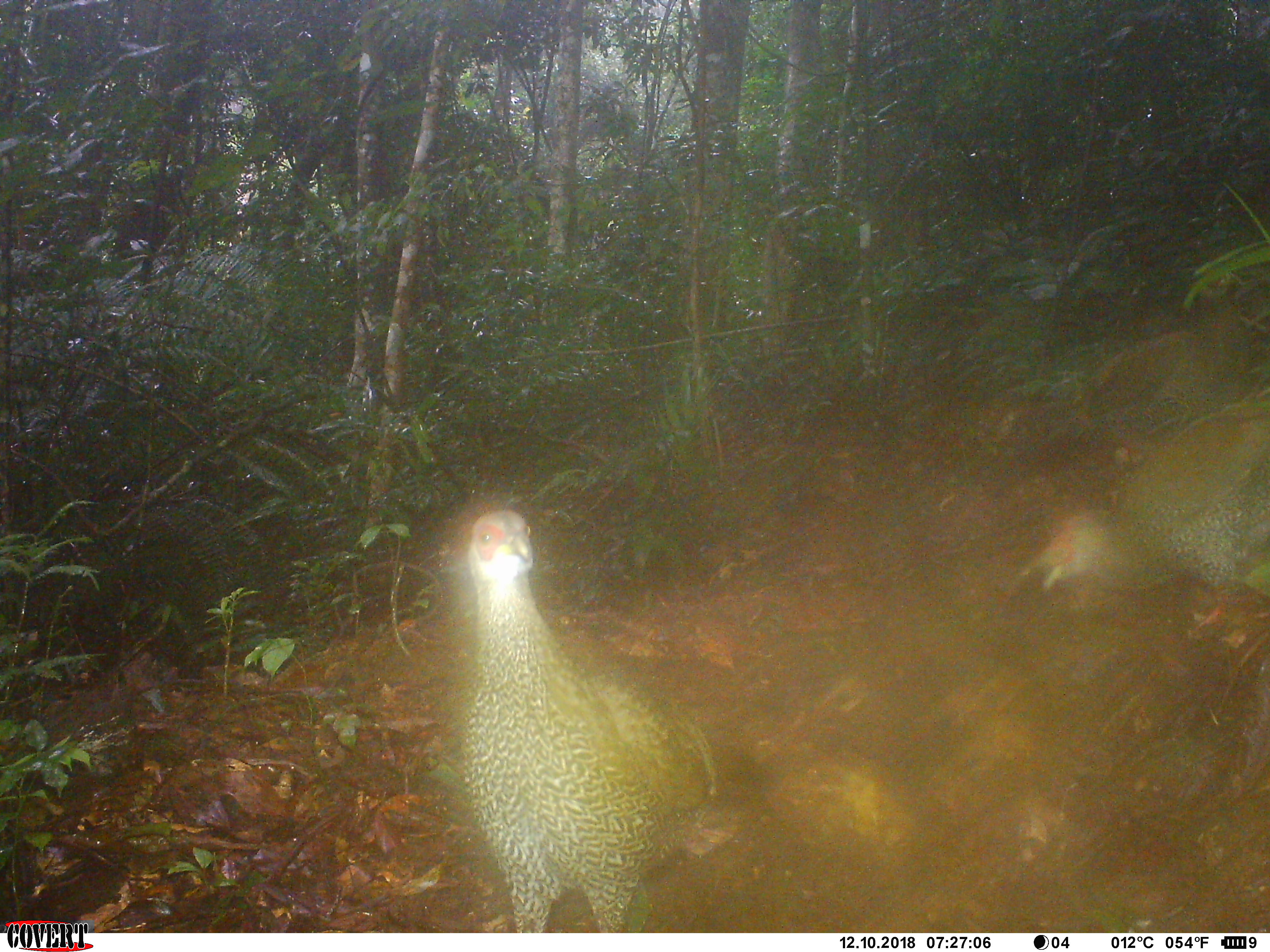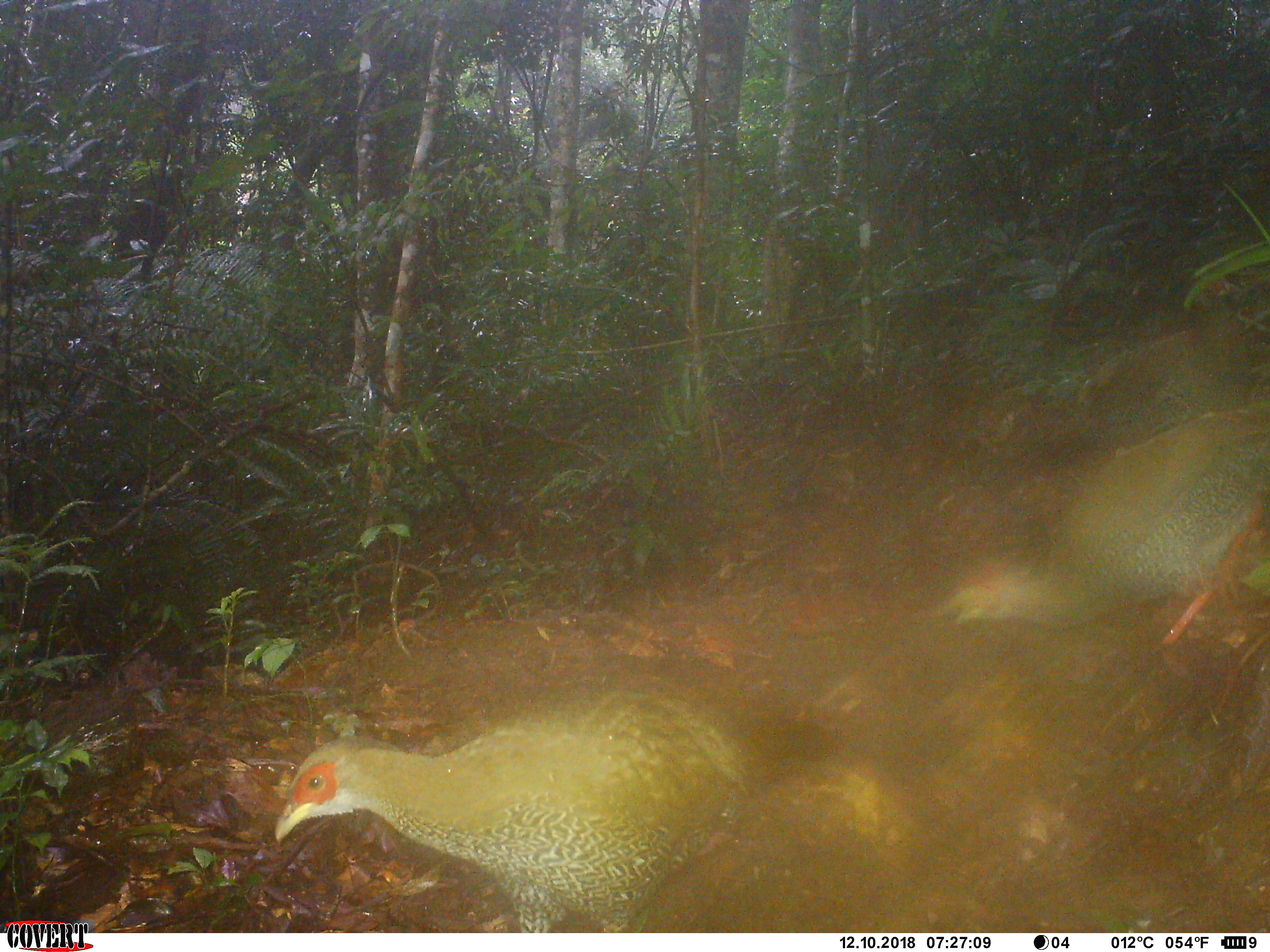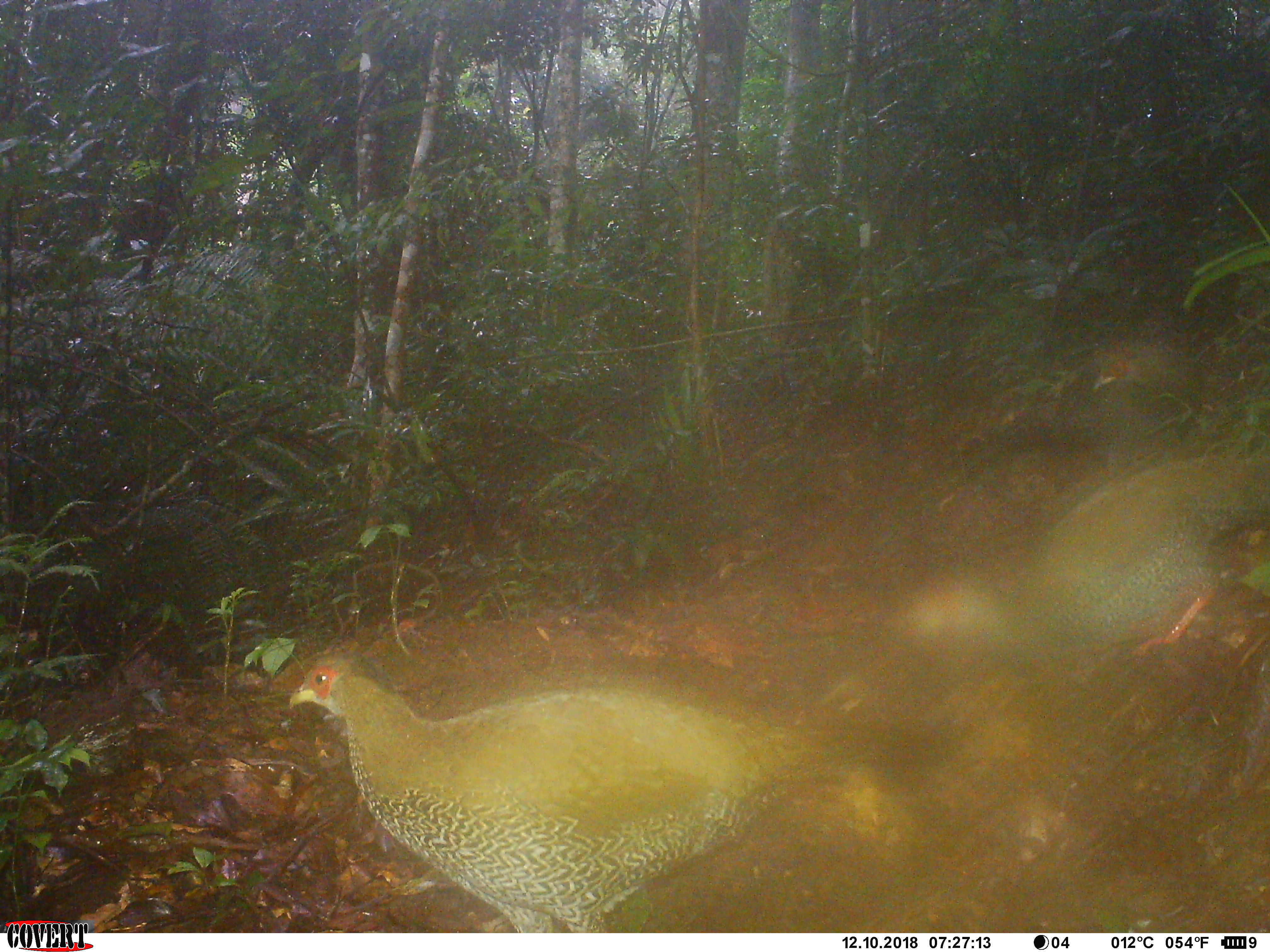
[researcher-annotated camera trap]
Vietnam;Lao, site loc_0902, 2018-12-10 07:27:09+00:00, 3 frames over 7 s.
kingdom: Animalia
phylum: Chordata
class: Aves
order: Galliformes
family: Phasianidae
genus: Lophura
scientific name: Lophura nycthemera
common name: silver pheasant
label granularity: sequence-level